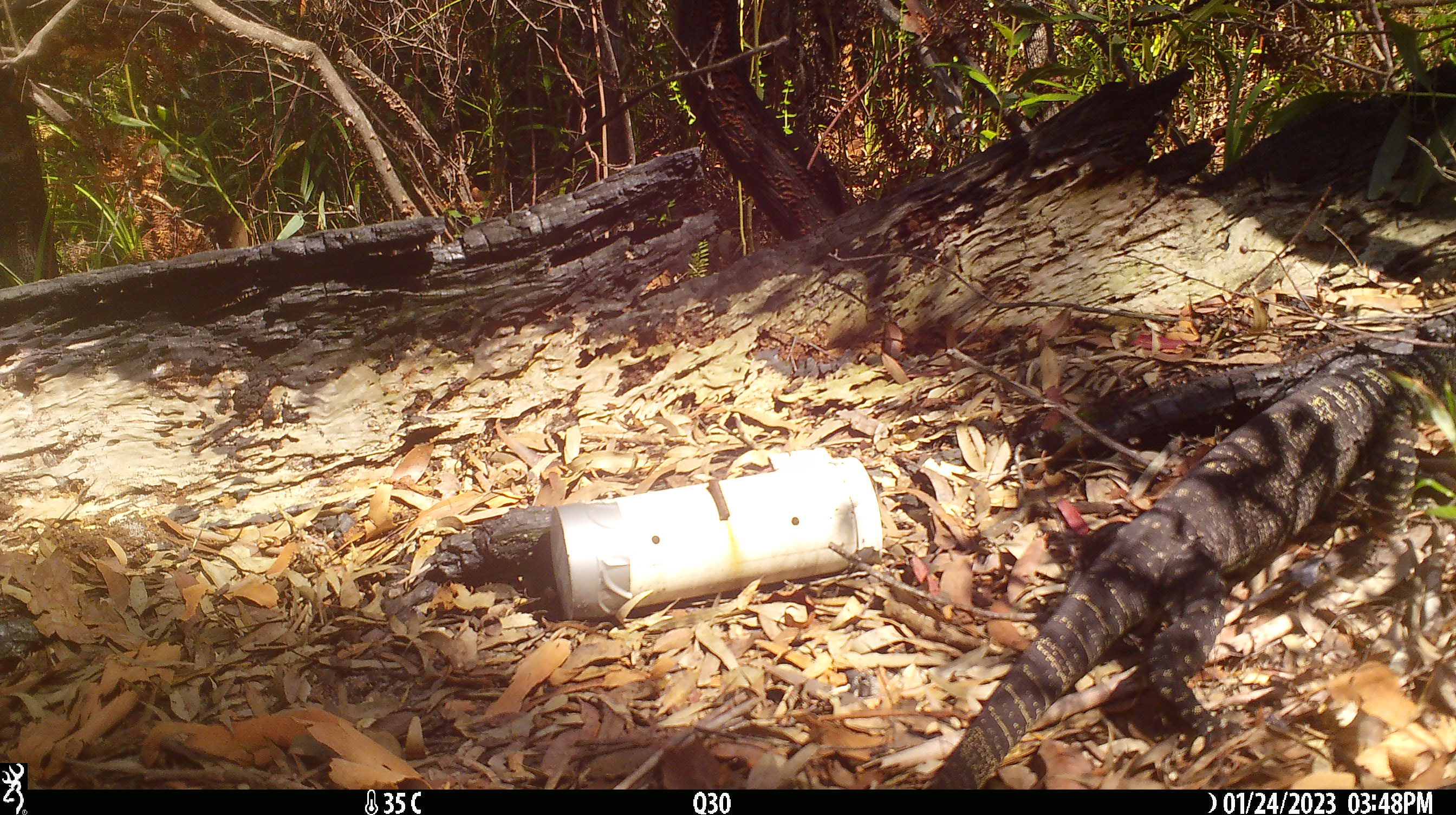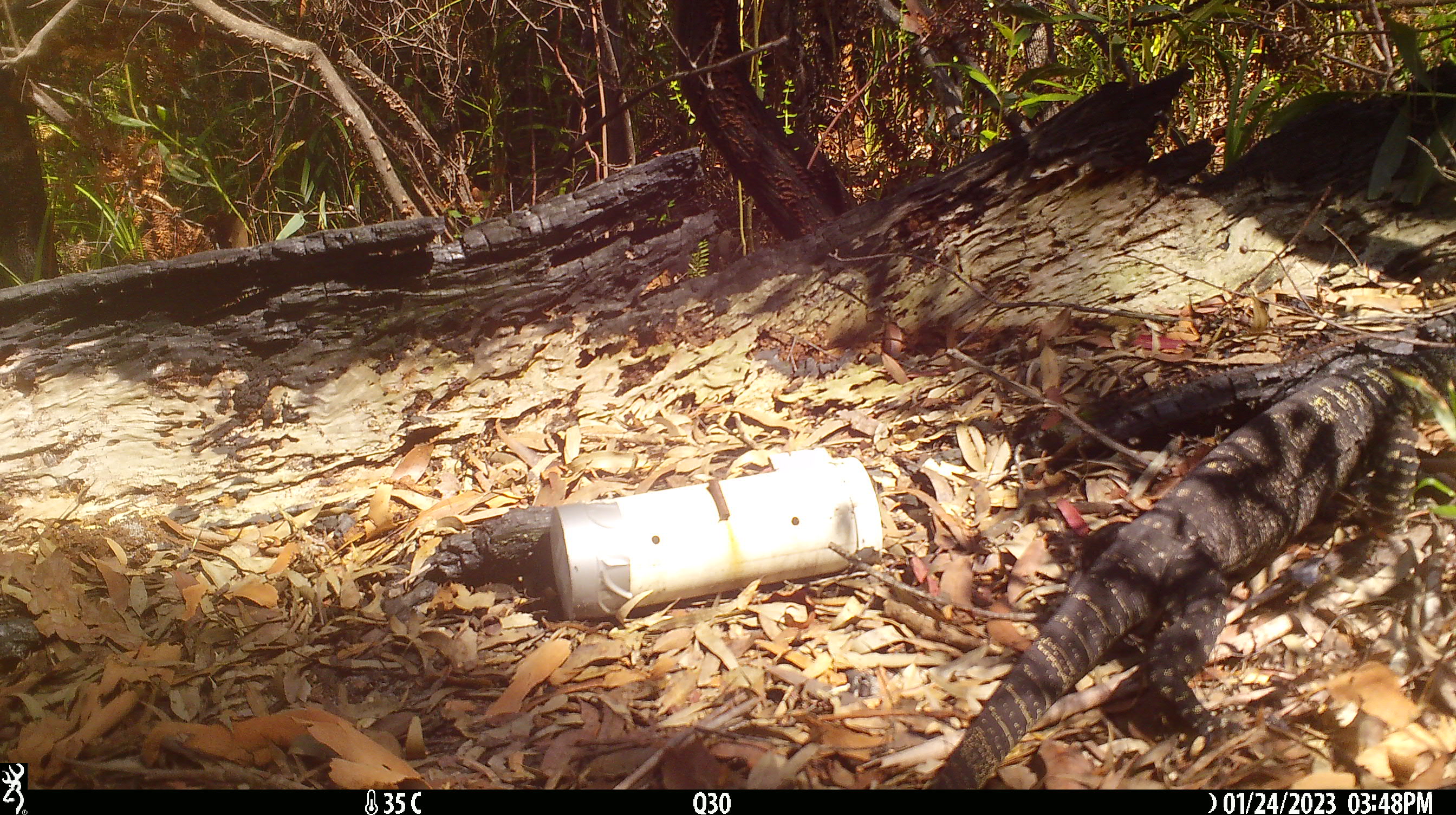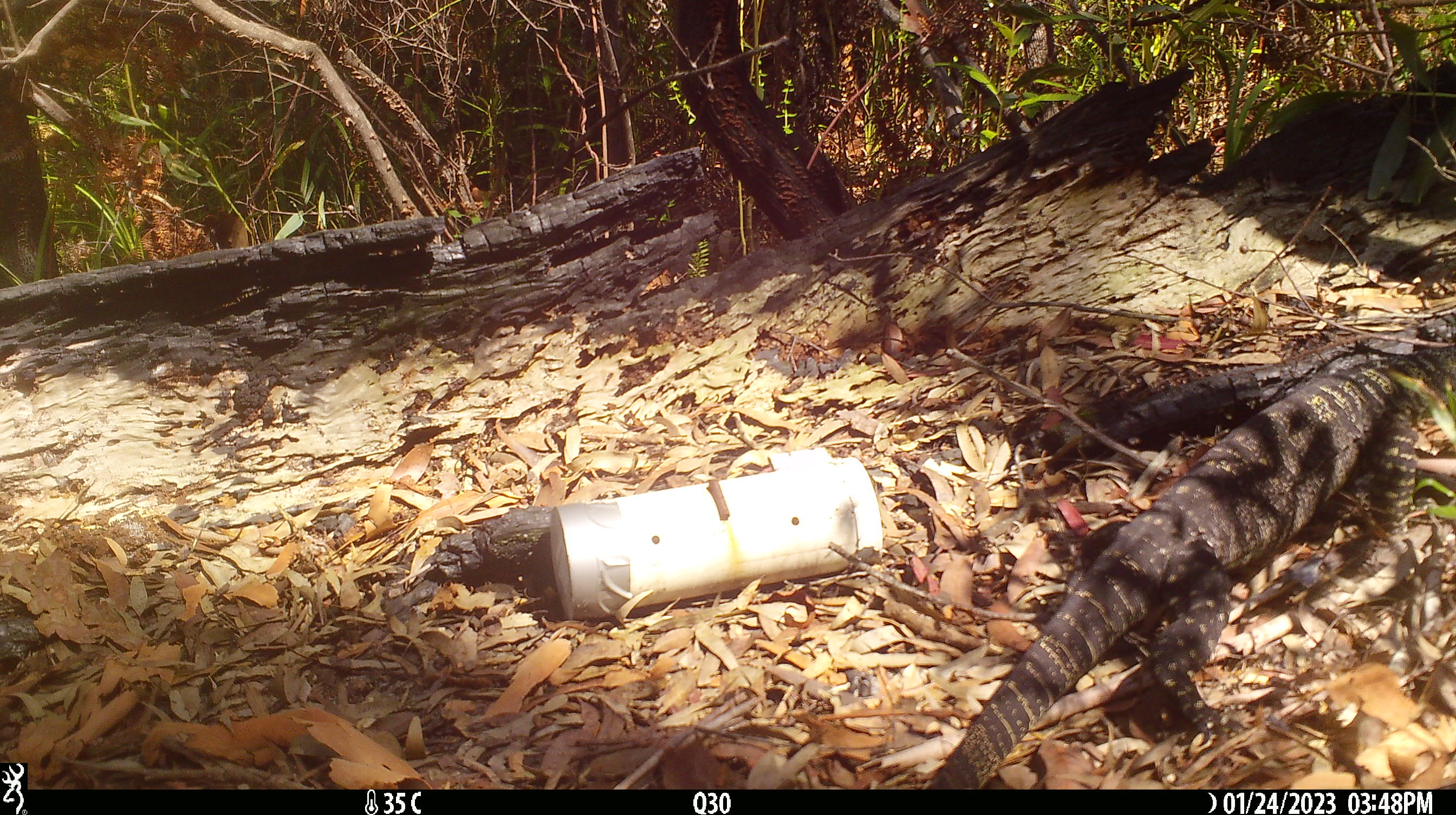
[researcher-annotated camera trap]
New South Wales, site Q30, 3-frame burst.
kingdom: Animalia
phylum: Chordata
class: Reptilia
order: Squamata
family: Varanidae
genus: Varanus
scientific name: Varanus varius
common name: lace monitor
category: goanna